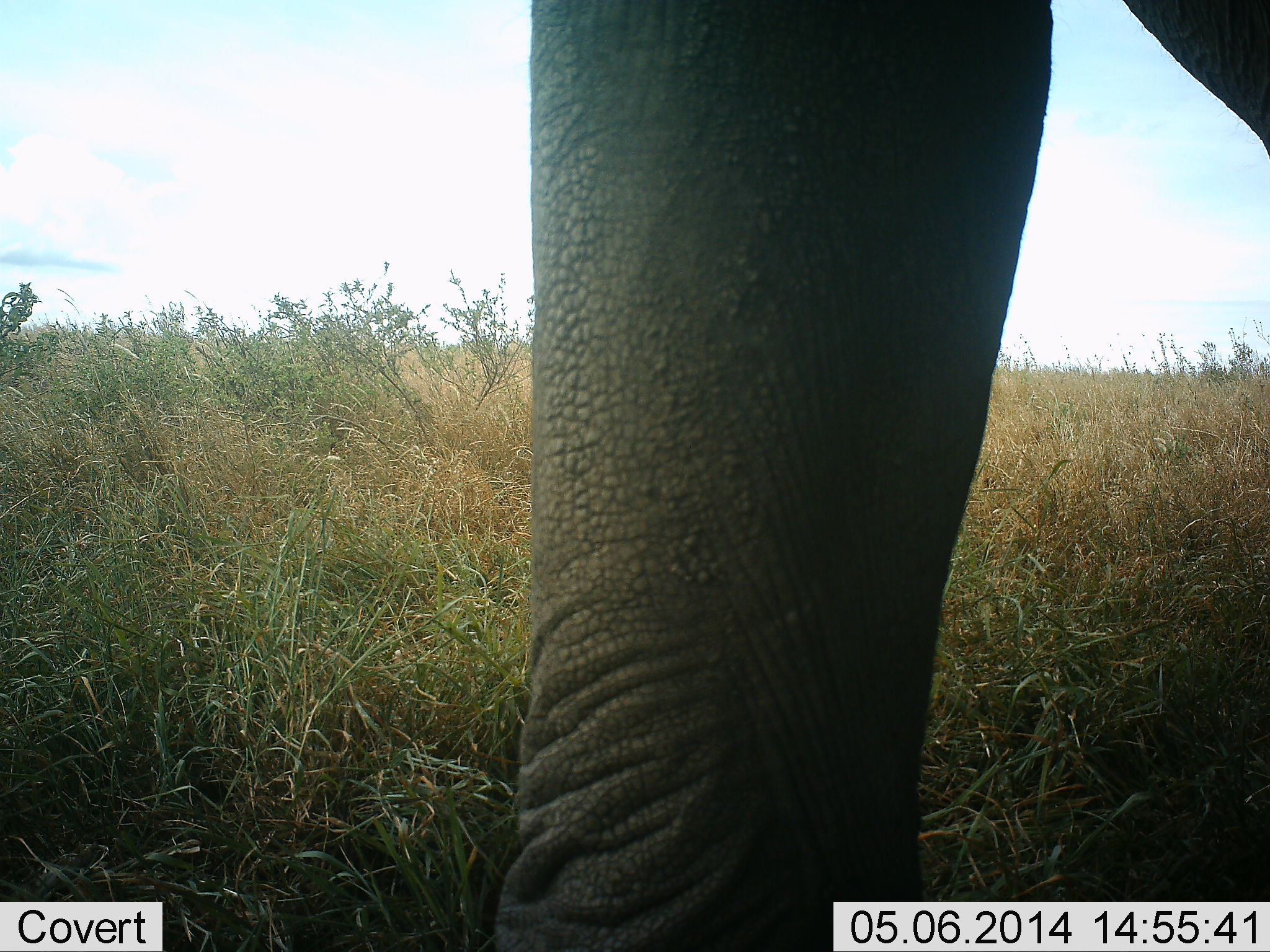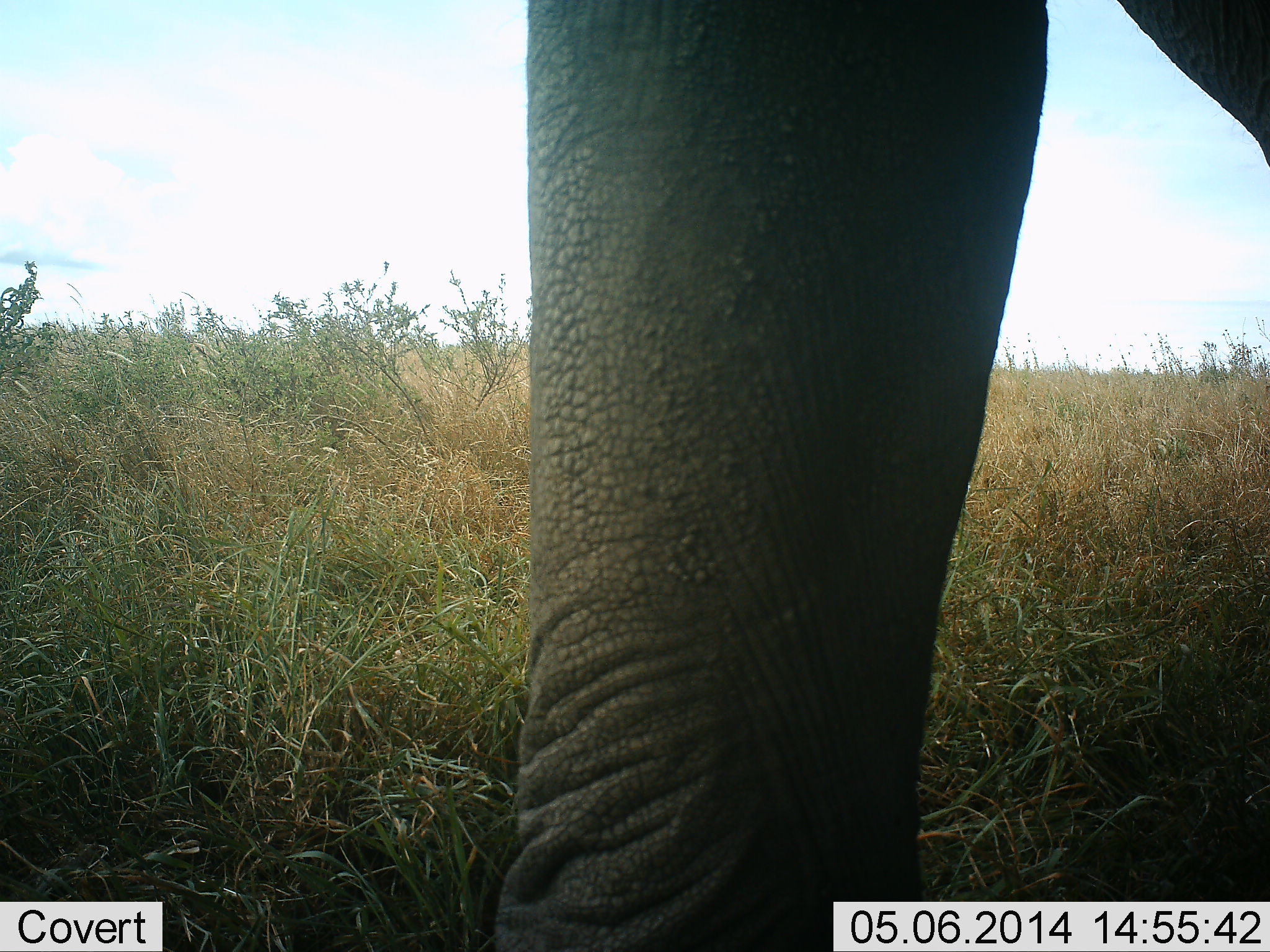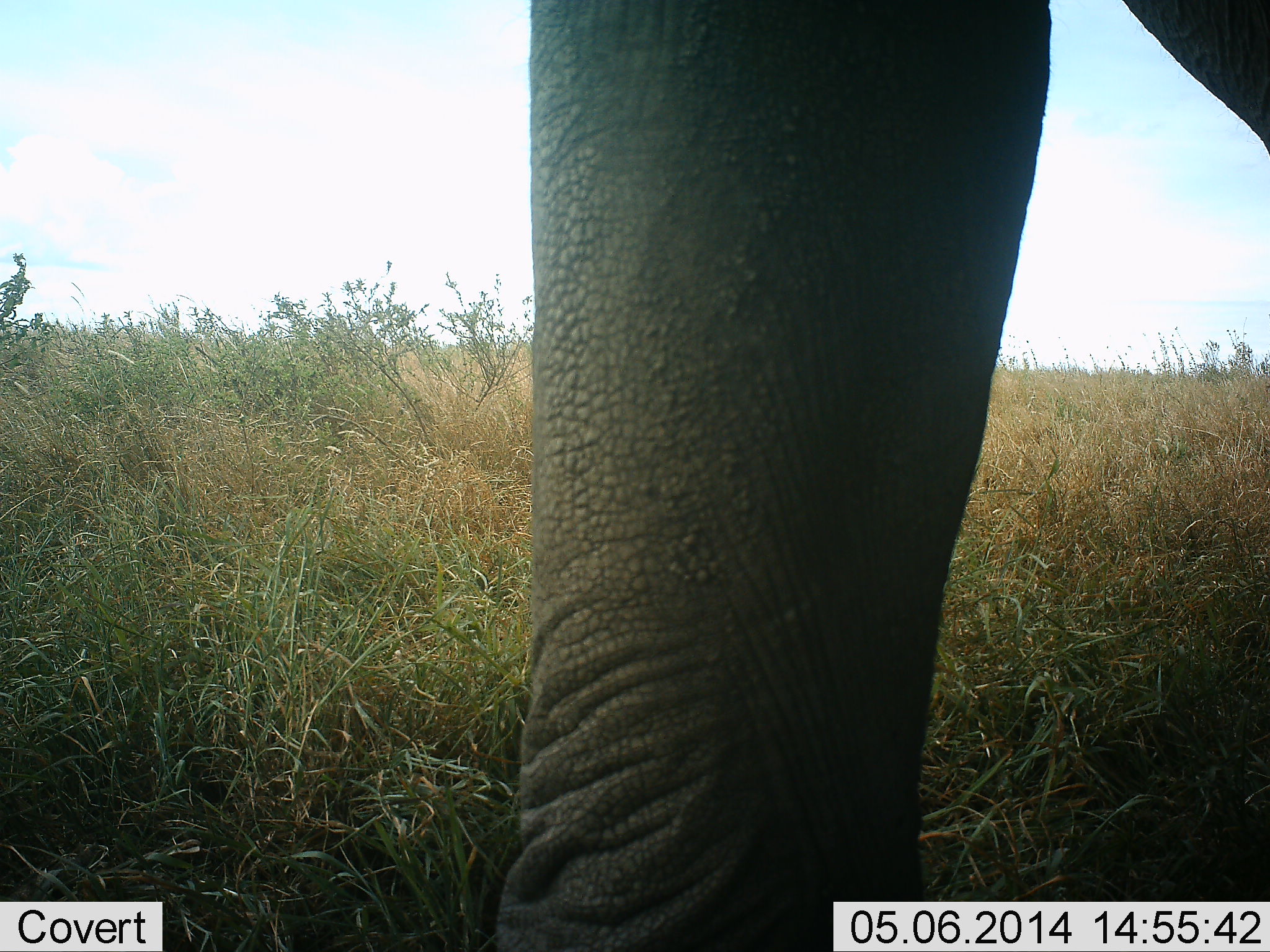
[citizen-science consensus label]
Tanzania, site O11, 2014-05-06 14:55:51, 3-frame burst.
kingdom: Animalia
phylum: Chordata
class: Mammalia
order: Proboscidea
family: Elephantidae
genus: Loxodonta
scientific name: Loxodonta africana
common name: african bush elephant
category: elephant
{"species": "elephant (african bush elephant) (Loxodonta africana)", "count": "1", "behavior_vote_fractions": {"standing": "90%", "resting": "0%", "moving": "10%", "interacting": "0%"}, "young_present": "0%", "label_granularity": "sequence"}